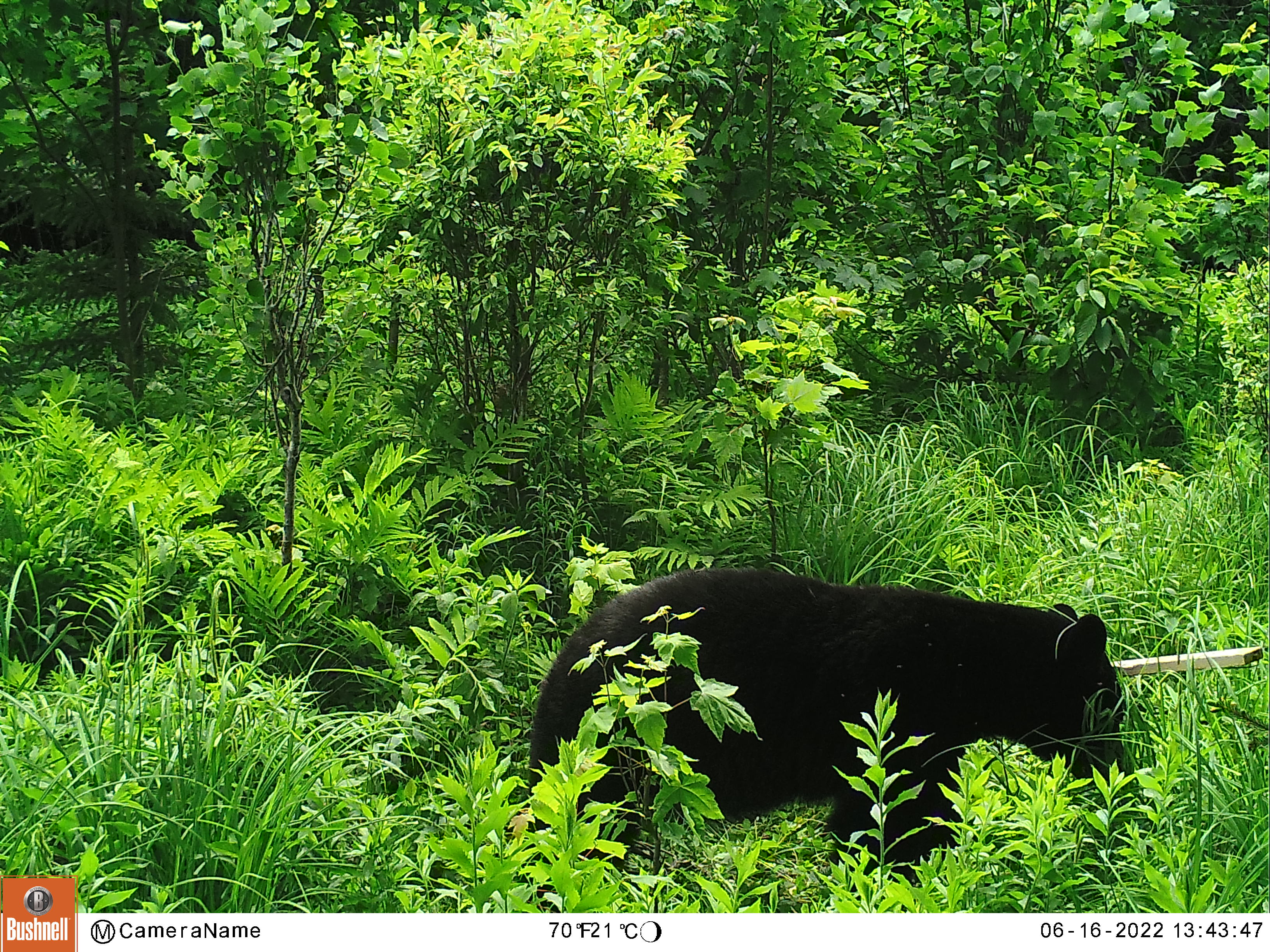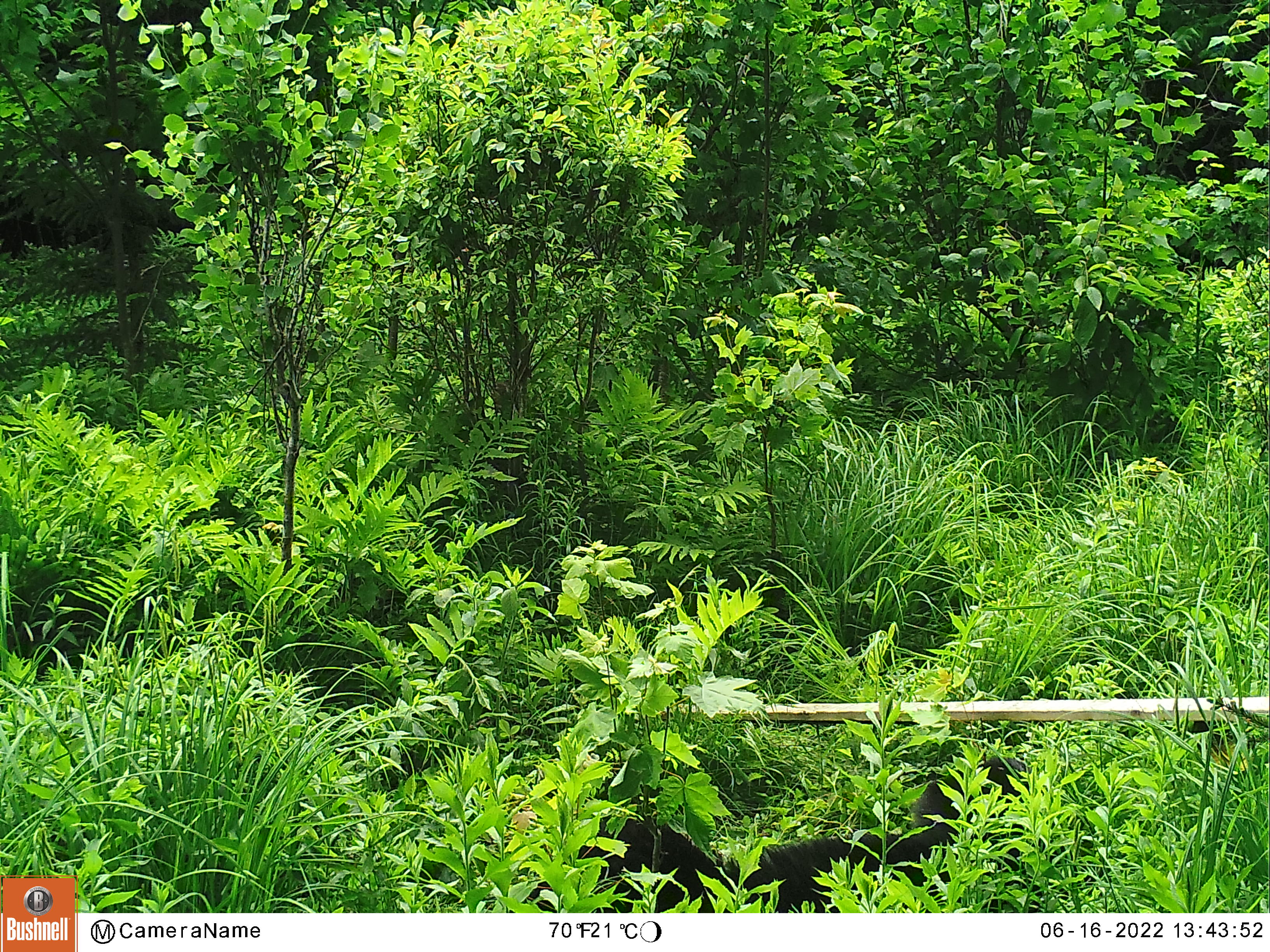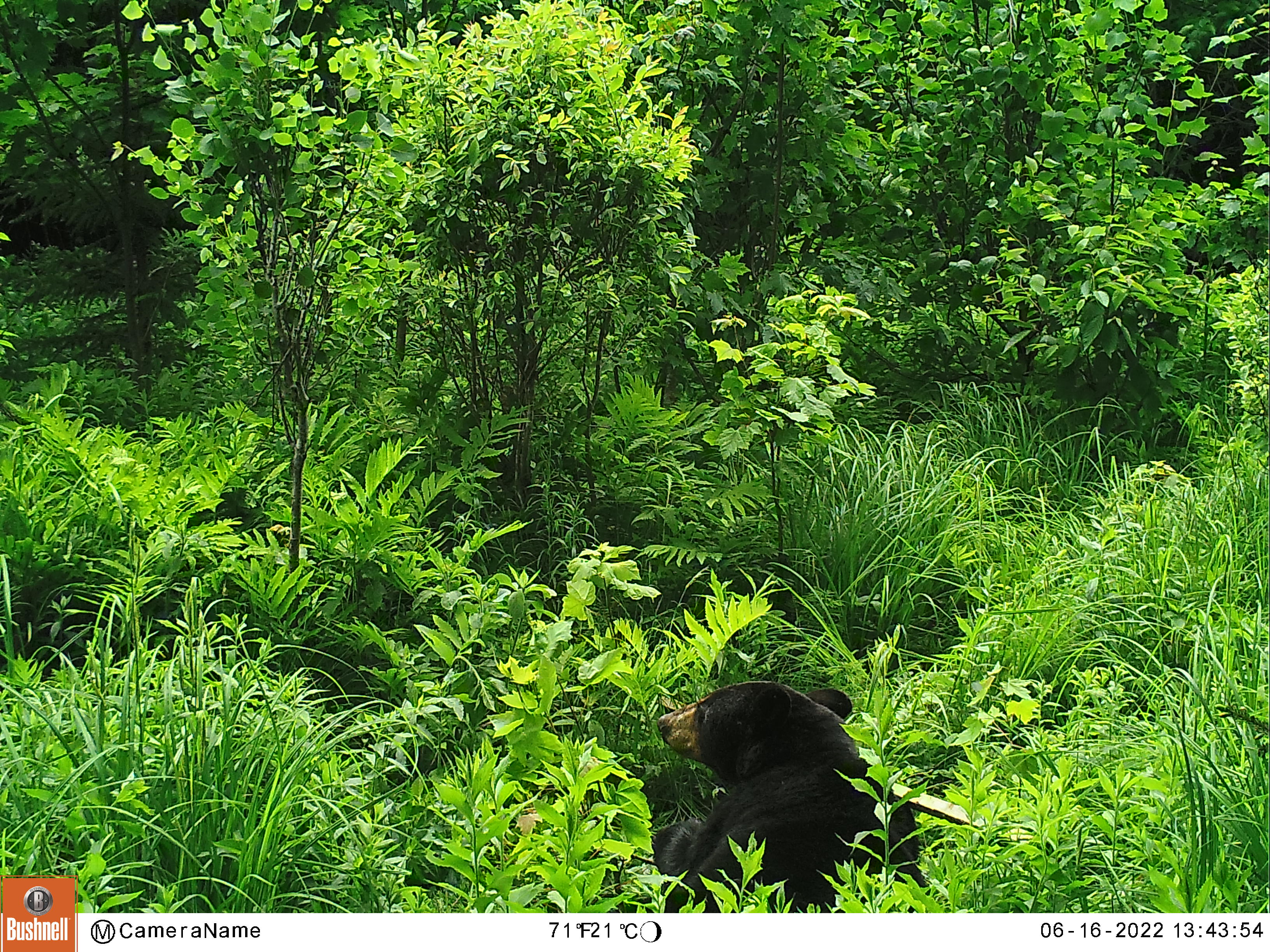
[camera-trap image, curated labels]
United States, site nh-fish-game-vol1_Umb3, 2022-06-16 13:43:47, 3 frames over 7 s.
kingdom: Animalia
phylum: Chordata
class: Mammalia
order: Carnivora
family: Ursidae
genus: Ursus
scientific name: Ursus americanus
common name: black bear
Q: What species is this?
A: Black bear (Ursus americanus).